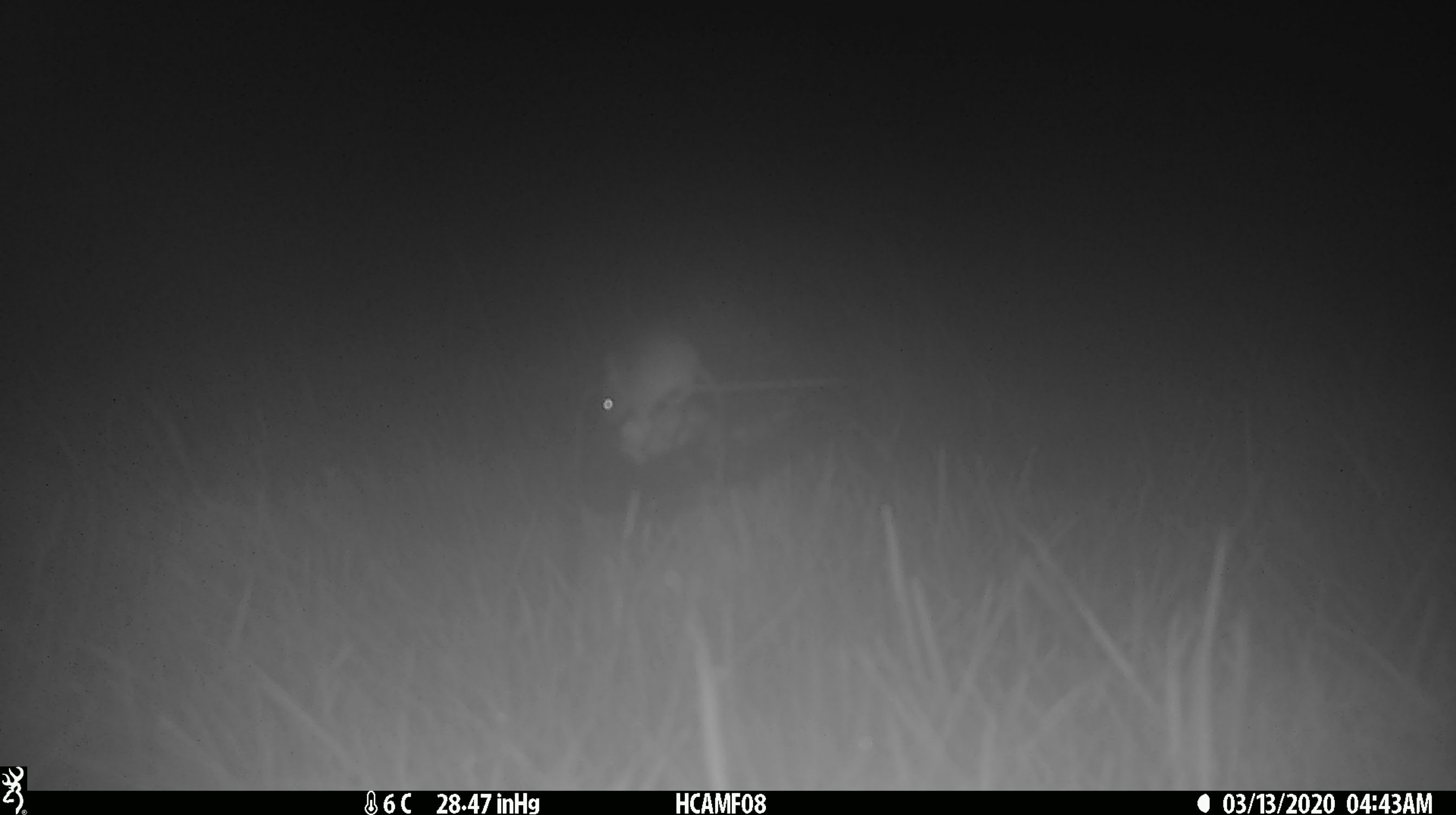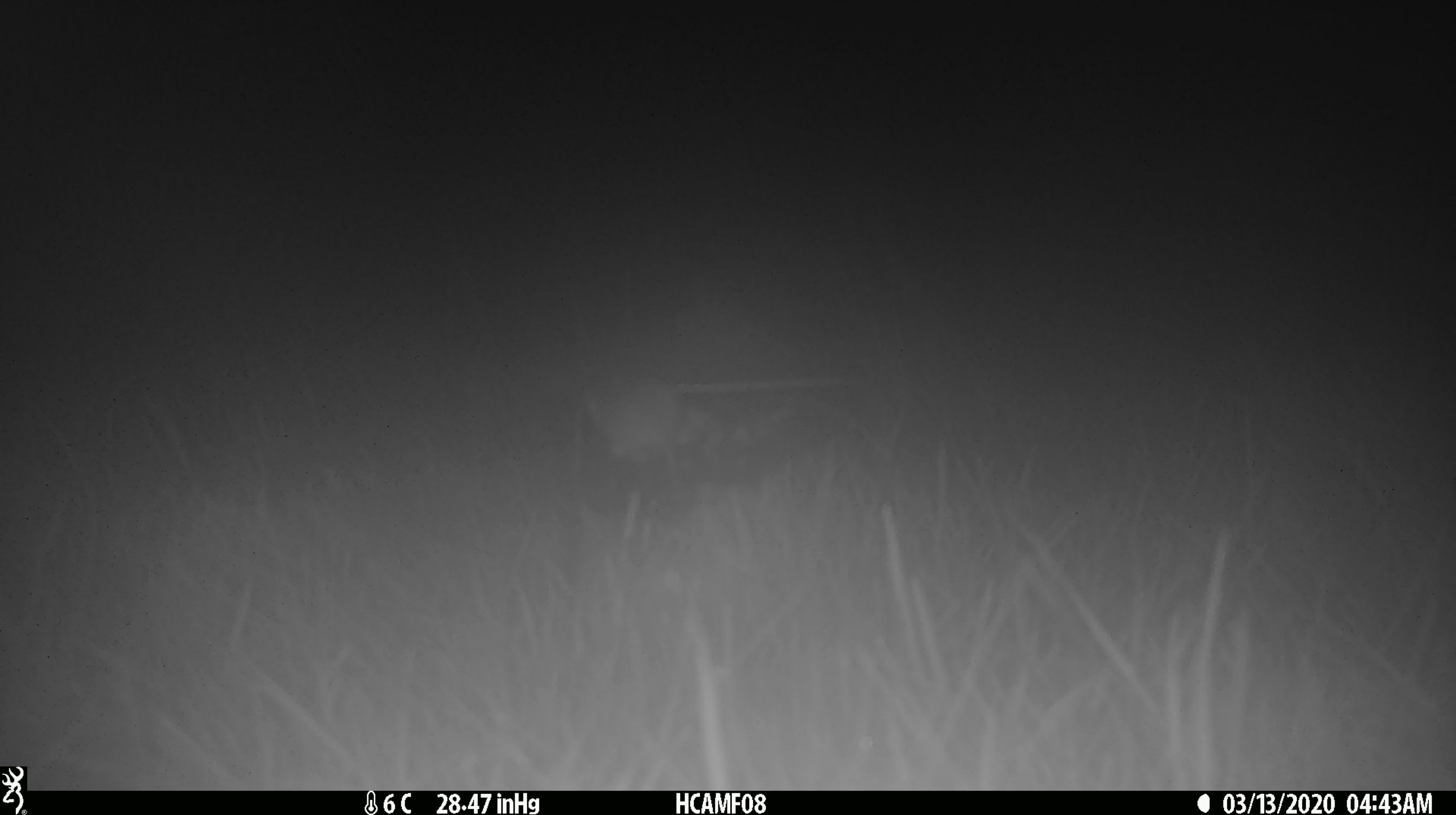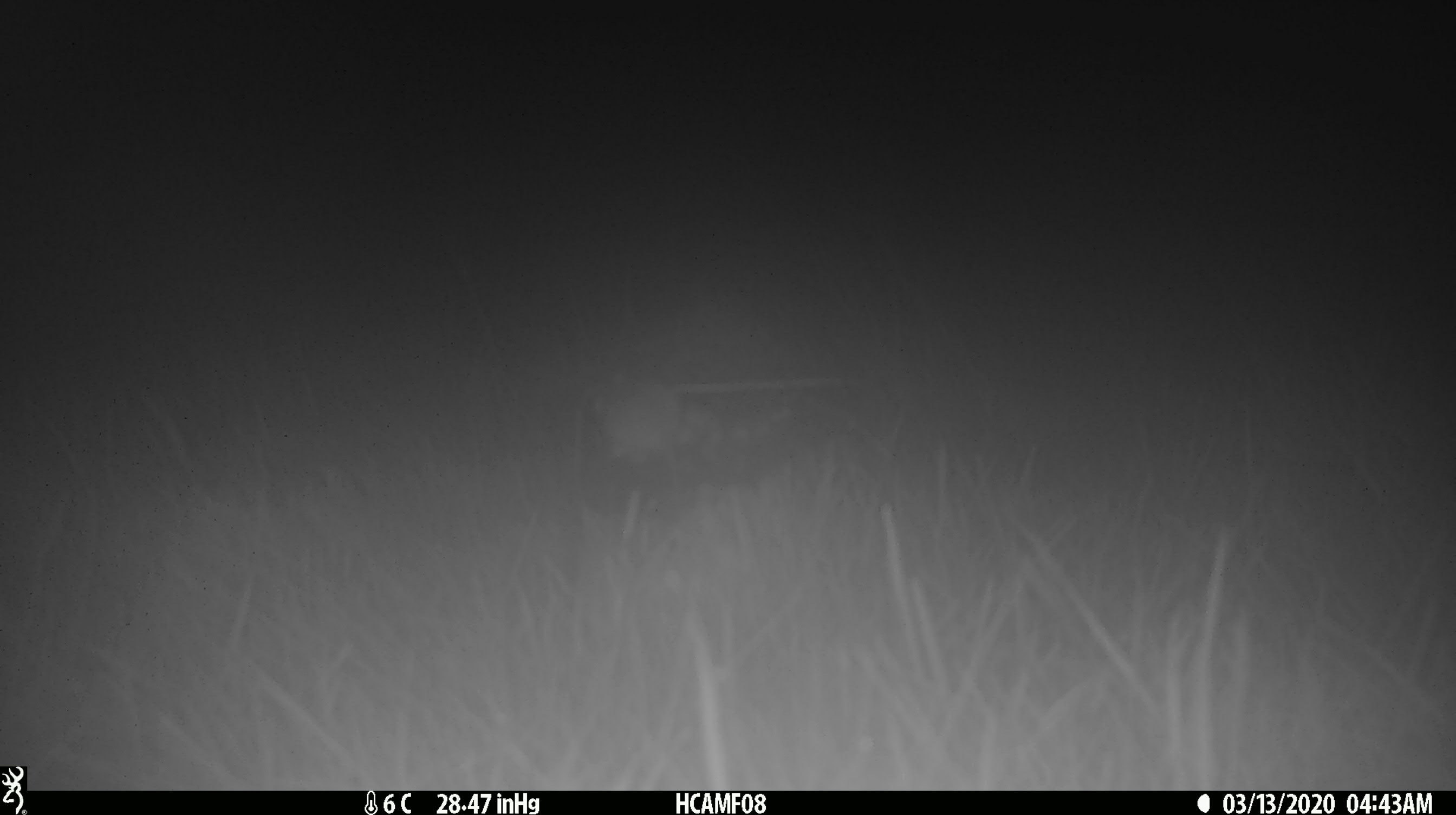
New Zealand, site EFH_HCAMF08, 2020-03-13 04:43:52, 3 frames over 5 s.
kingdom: Animalia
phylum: Chordata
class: Mammalia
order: Rodentia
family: Muridae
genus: Mus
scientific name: Mus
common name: mouse